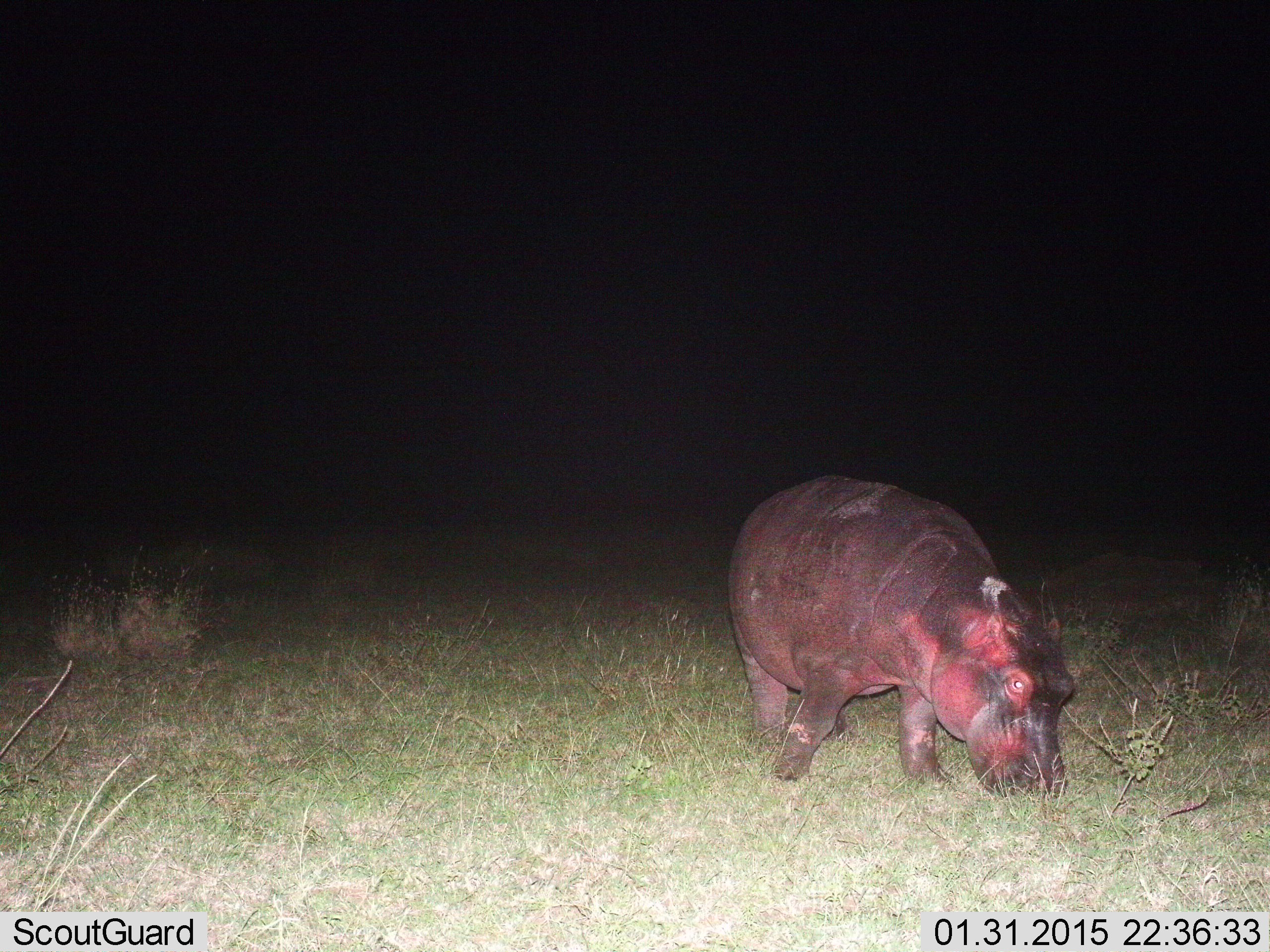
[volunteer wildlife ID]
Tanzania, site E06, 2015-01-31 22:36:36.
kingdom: Animalia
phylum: Chordata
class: Mammalia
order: Artiodactyla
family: Hippopotamidae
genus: Hippopotamus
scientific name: Hippopotamus amphibius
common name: hippopotamus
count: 1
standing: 40%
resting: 0%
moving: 0%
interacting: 0%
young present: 30%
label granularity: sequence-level